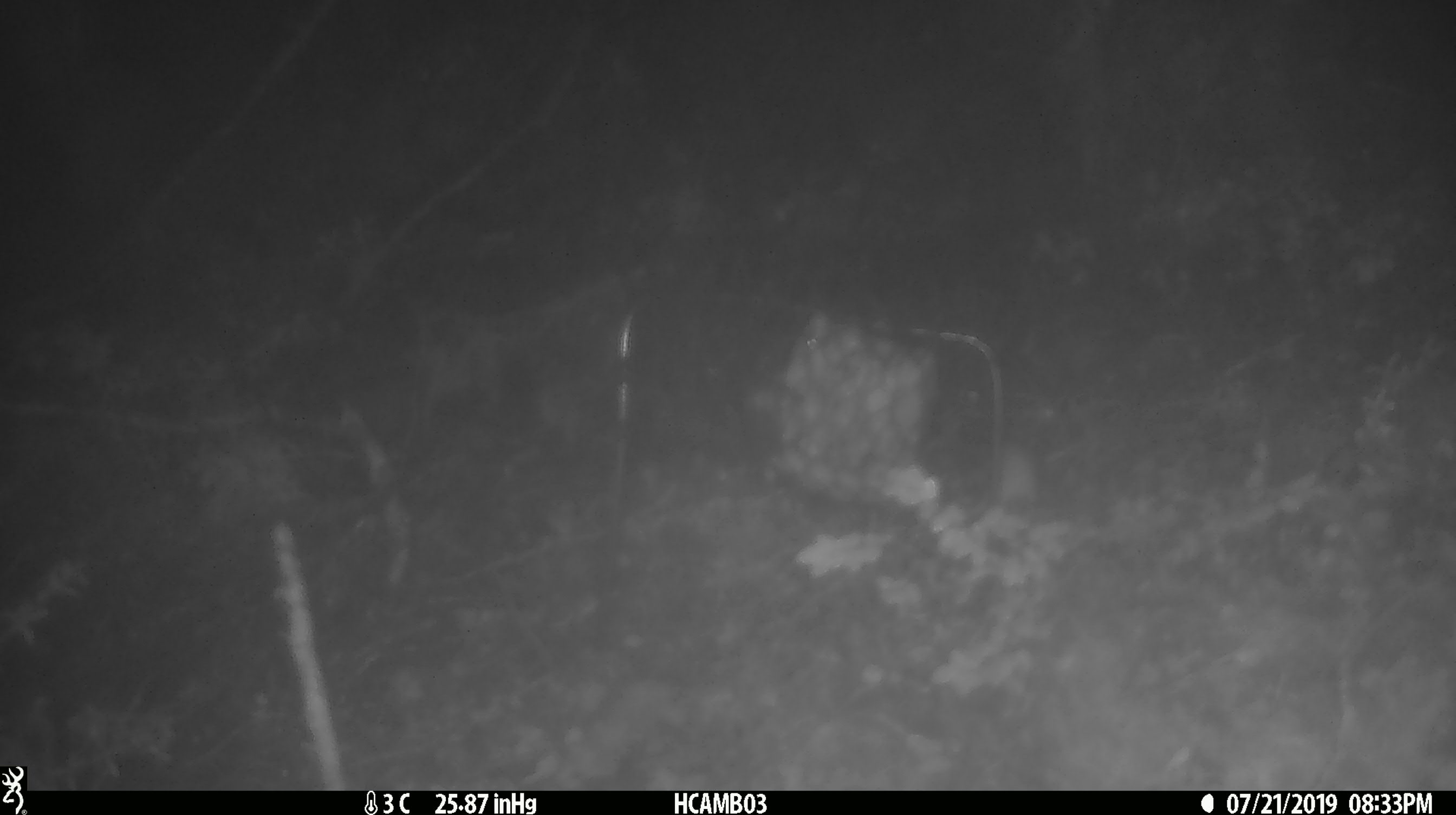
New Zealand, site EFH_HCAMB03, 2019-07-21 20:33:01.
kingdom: Animalia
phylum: Chordata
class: Mammalia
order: Rodentia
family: Muridae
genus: Mus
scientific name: Mus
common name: mouse